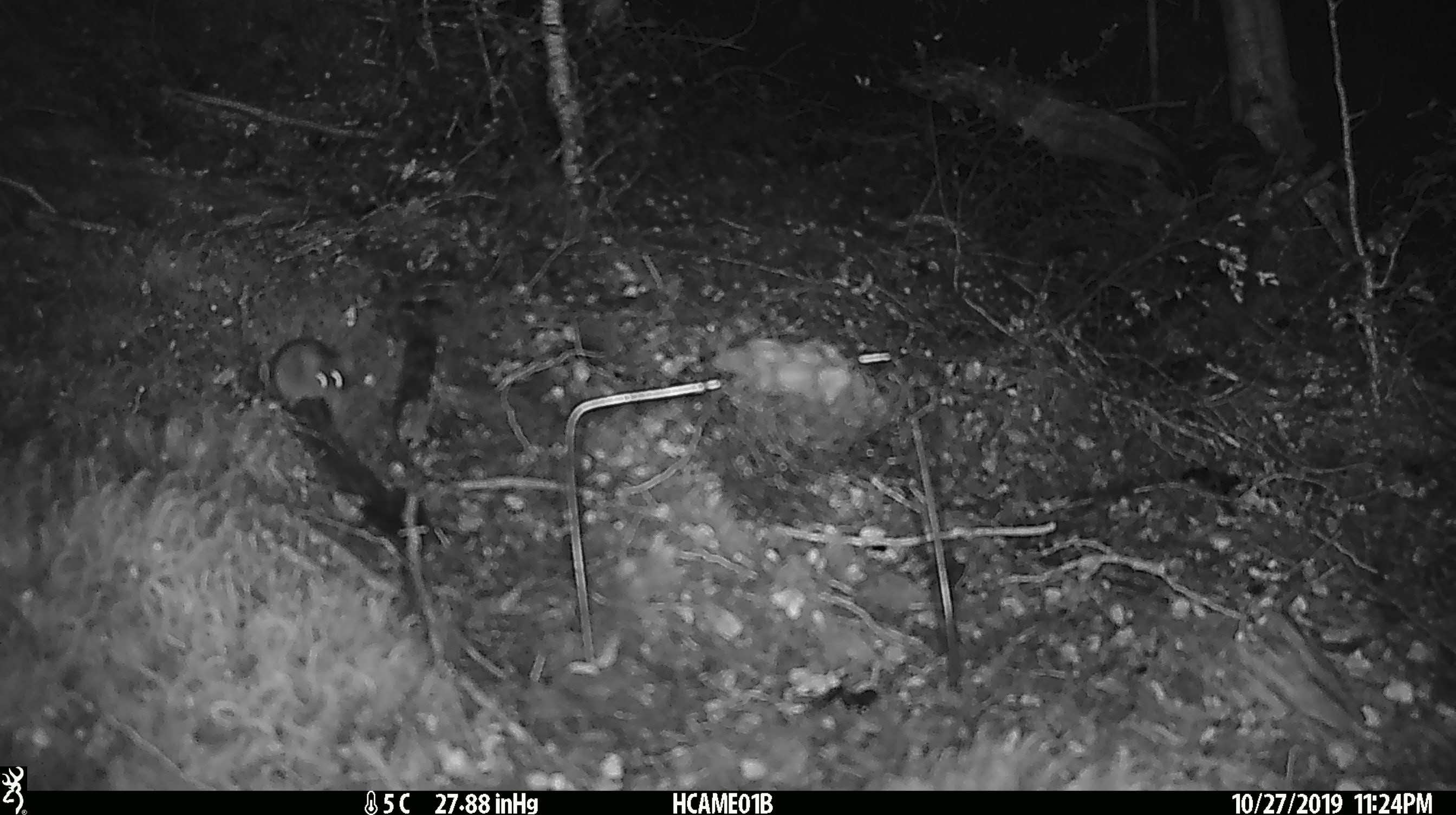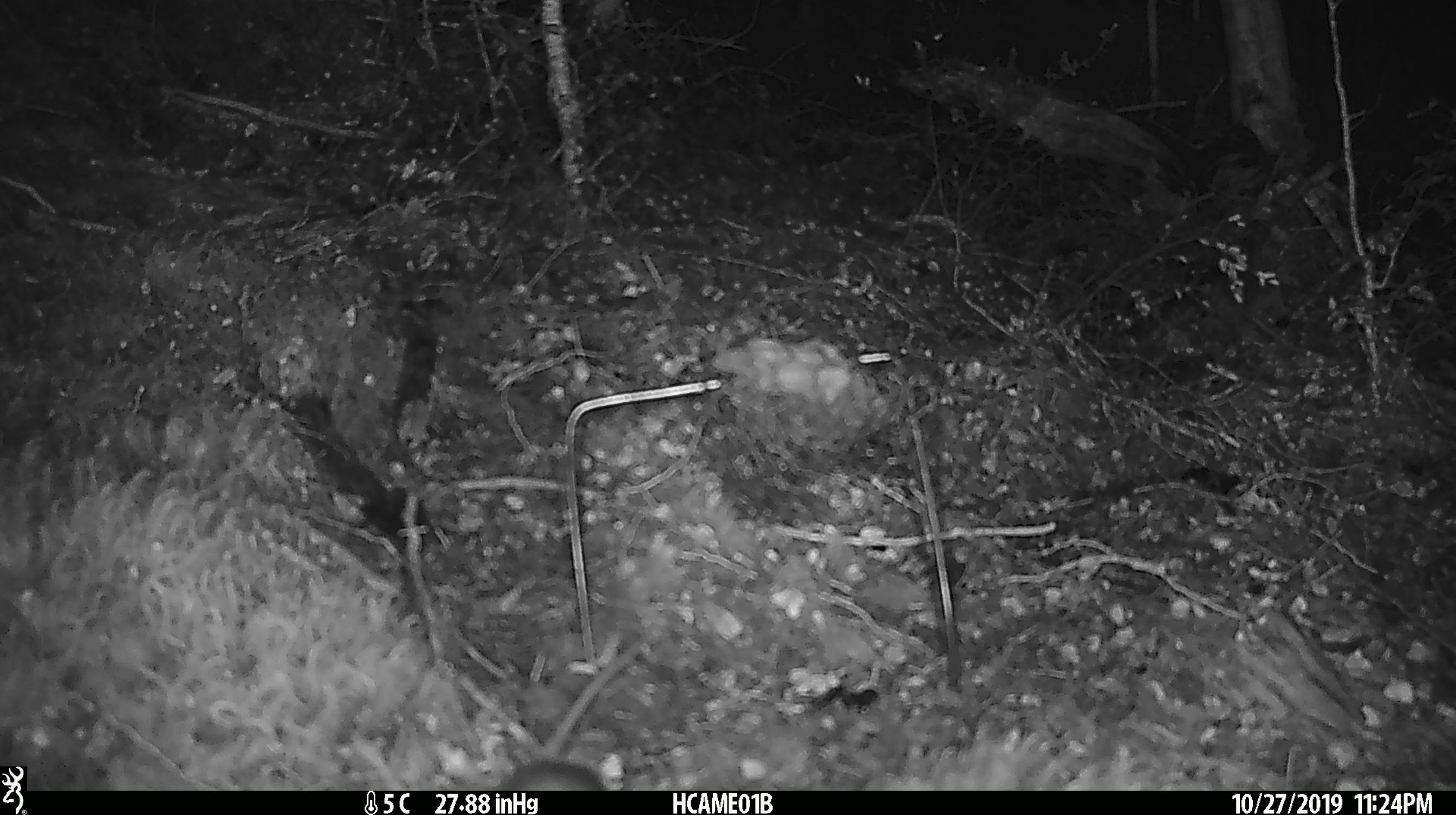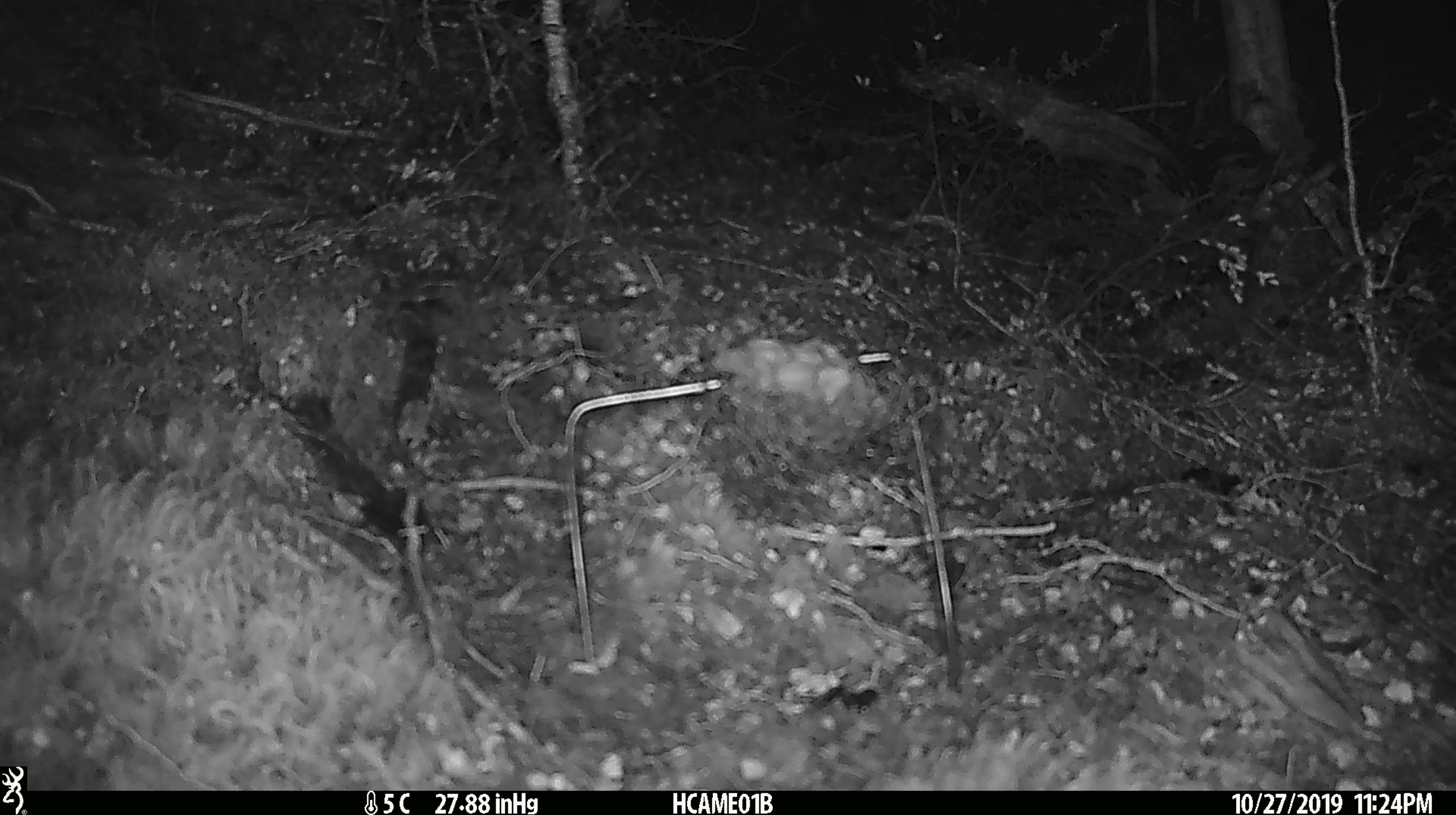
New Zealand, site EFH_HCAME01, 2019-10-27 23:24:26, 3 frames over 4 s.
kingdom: Animalia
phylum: Chordata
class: Mammalia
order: Rodentia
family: Muridae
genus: Mus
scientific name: Mus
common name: mouse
Mouse (Mus).